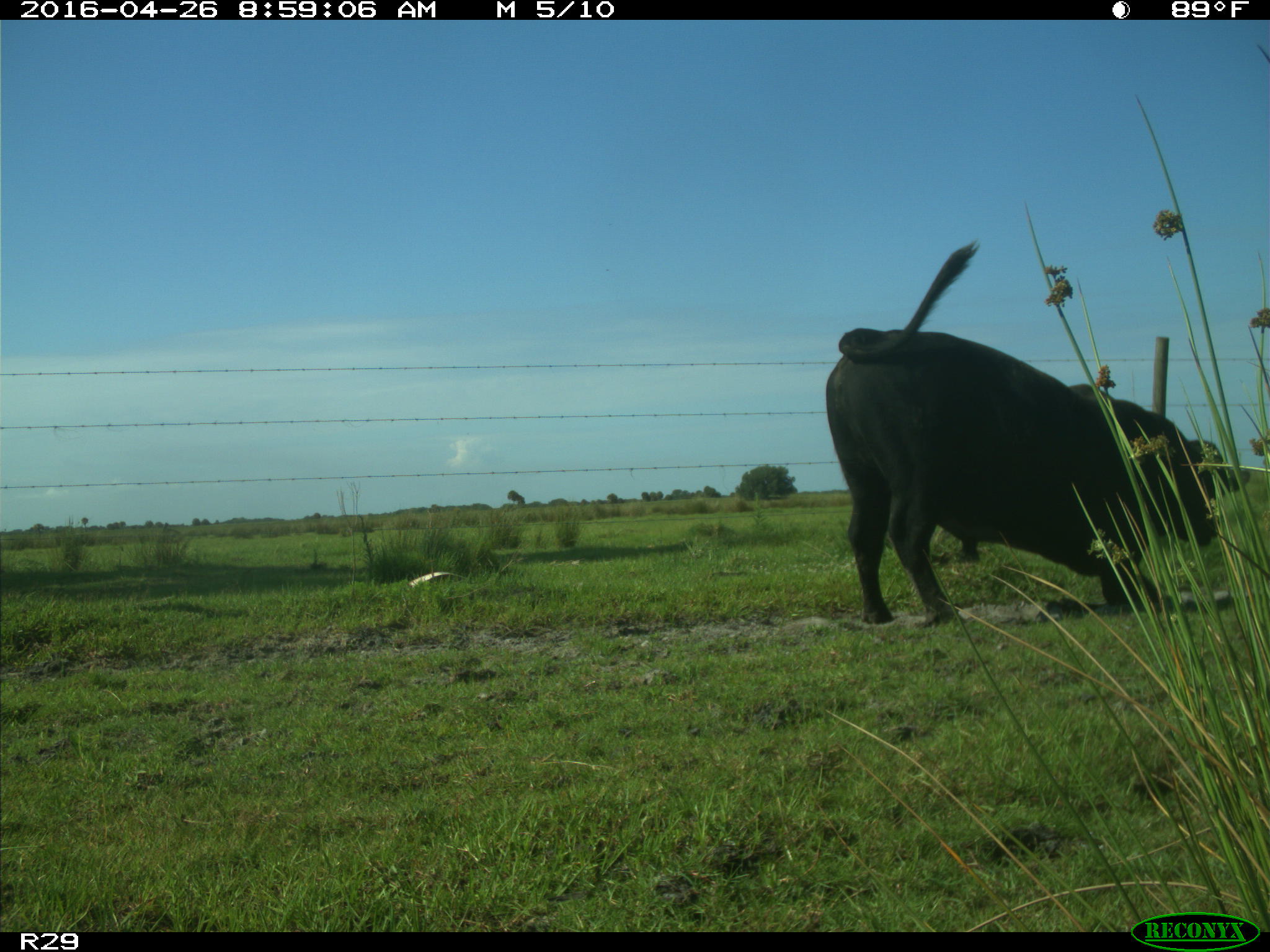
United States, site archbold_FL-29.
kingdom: Animalia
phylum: Chordata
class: Mammalia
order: Artiodactyla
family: Bovidae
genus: Bos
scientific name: Bos taurus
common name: domestic cow